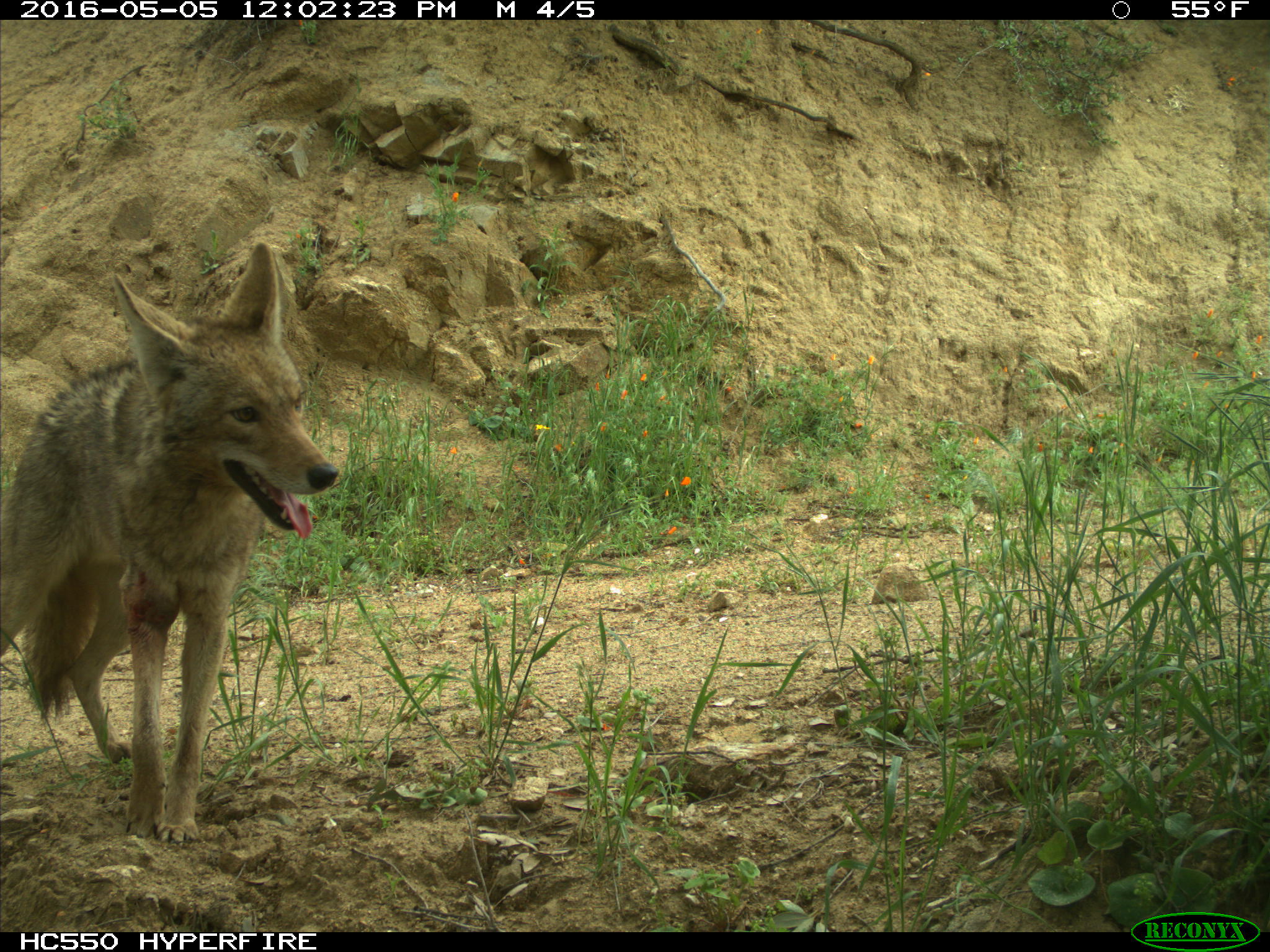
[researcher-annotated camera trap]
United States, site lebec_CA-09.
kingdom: Animalia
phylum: Chordata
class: Mammalia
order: Carnivora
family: Canidae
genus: Canis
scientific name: Canis latrans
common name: coyote